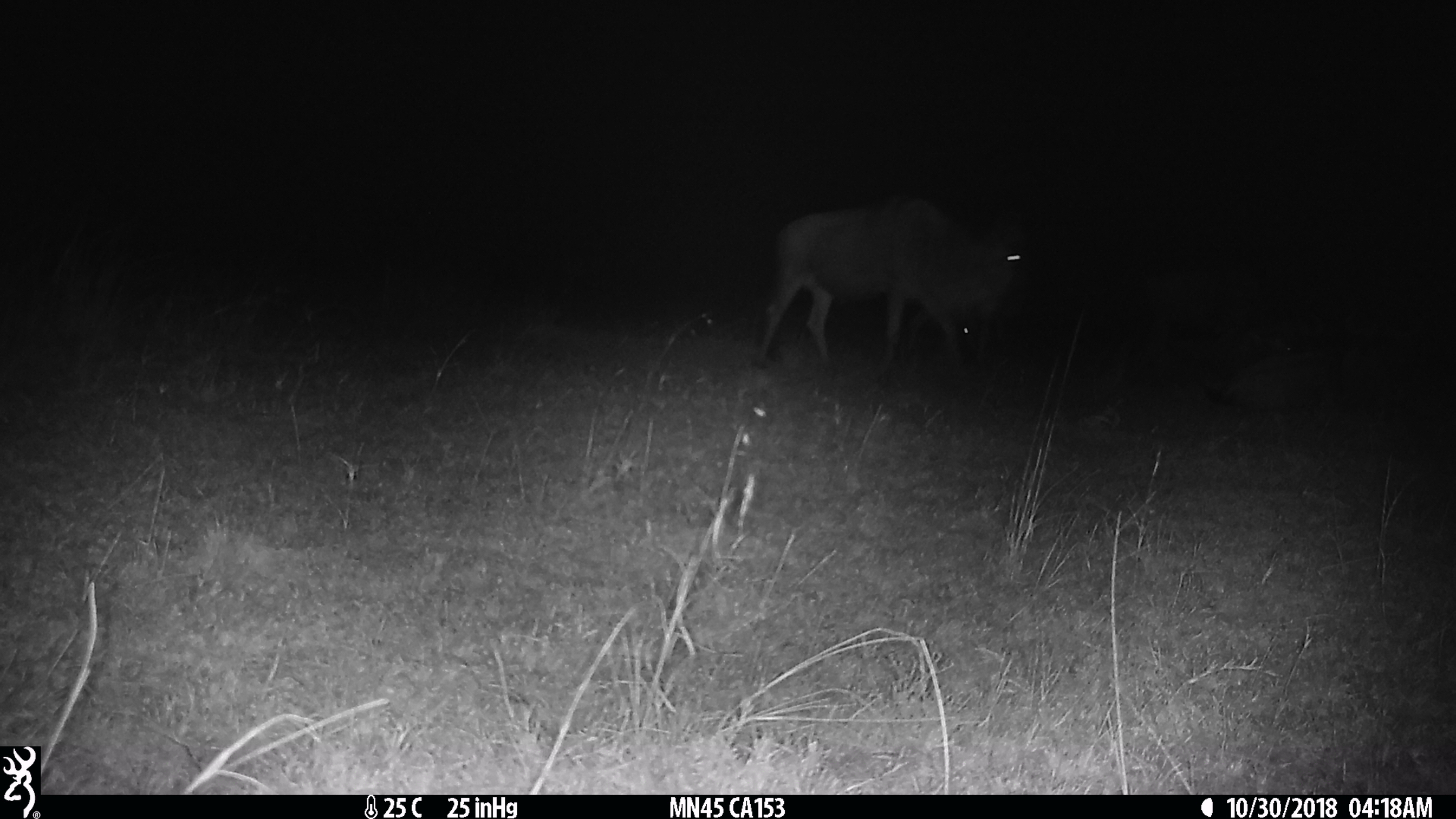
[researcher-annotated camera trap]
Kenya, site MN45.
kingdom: Animalia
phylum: Chordata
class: Mammalia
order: Artiodactyla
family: Bovidae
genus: Connochaetes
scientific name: Connochaetes taurinus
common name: blue wildebeest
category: wildebeest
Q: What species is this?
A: Wildebeest (blue wildebeest) (Connochaetes taurinus).